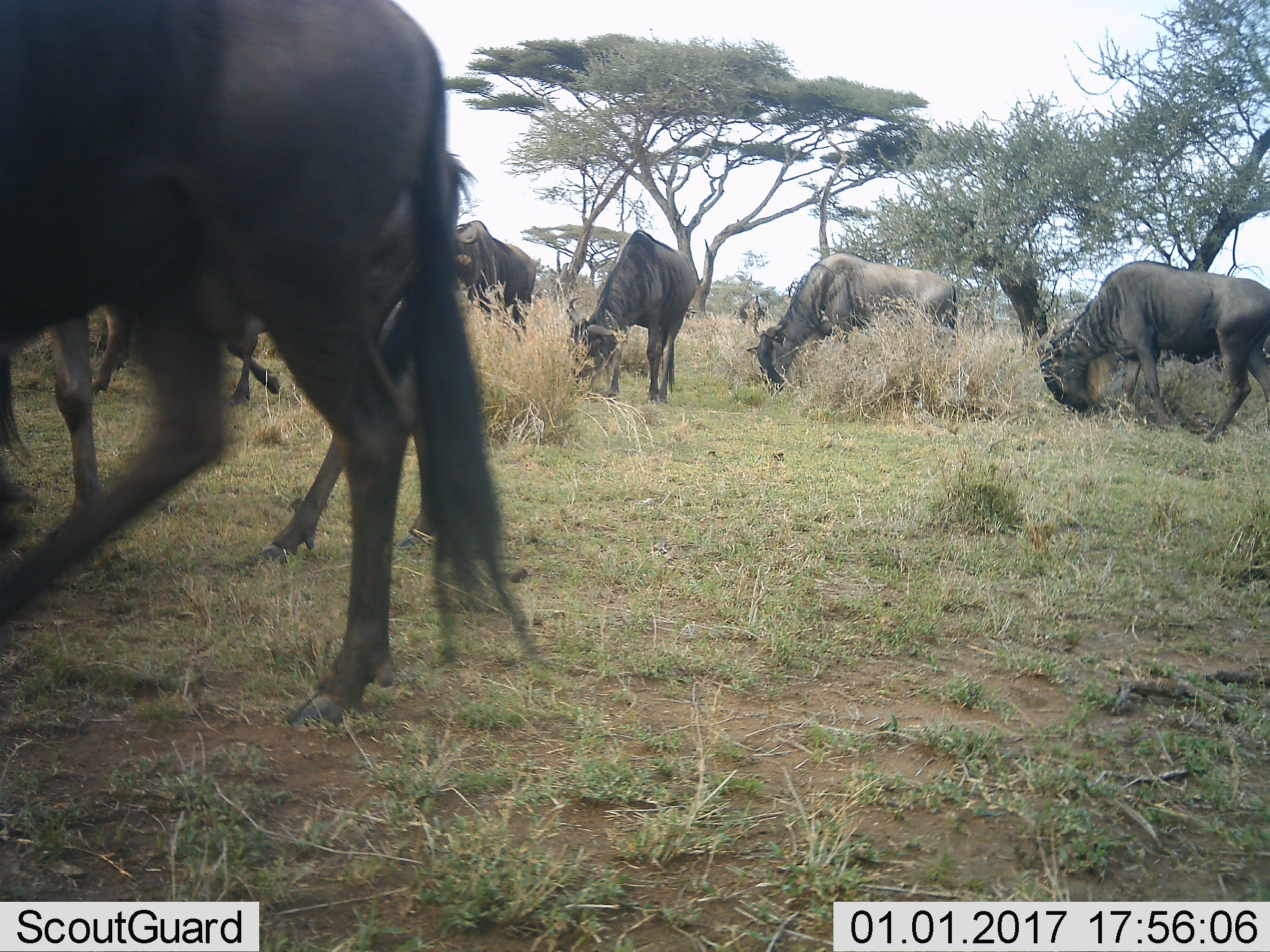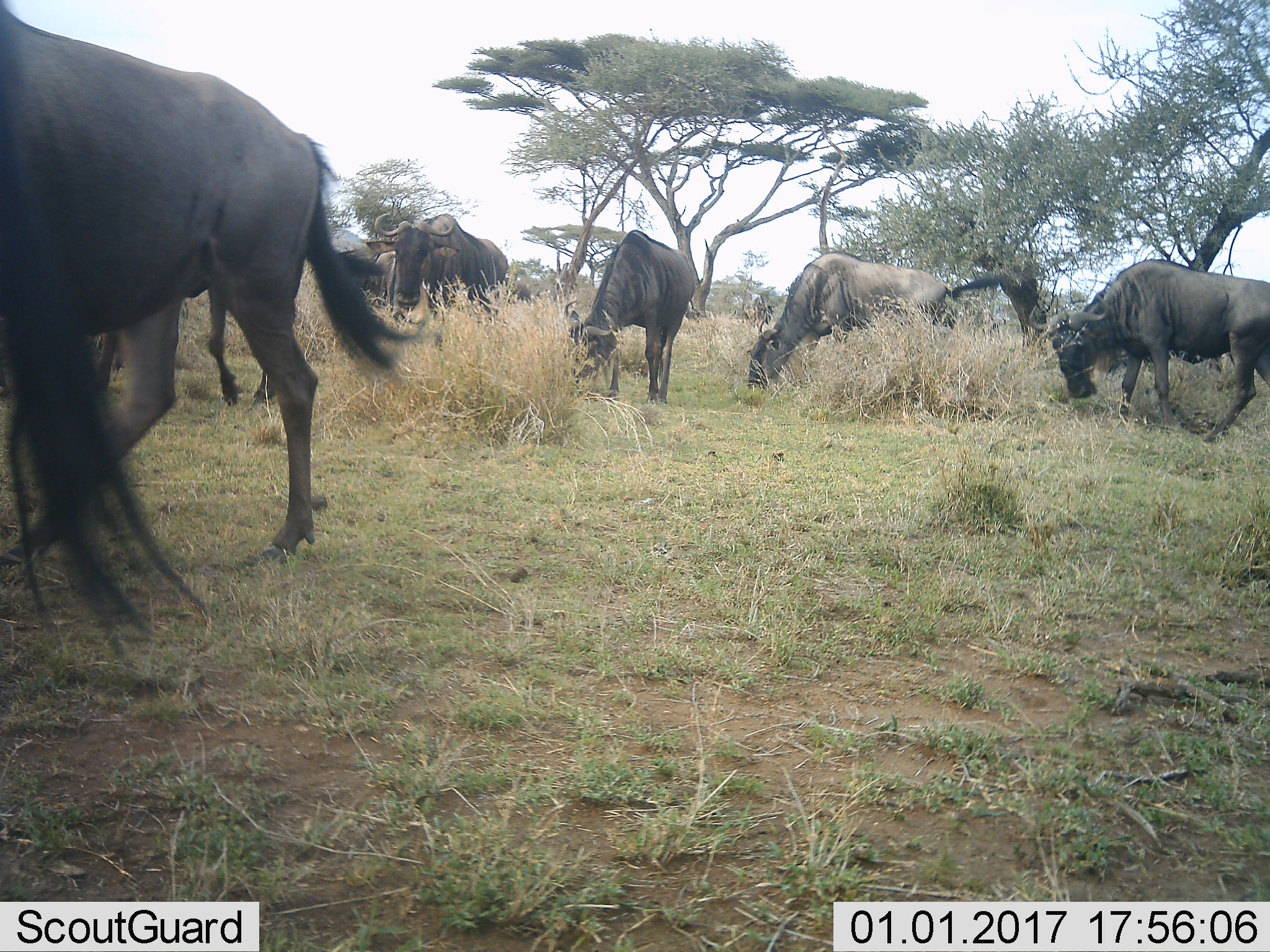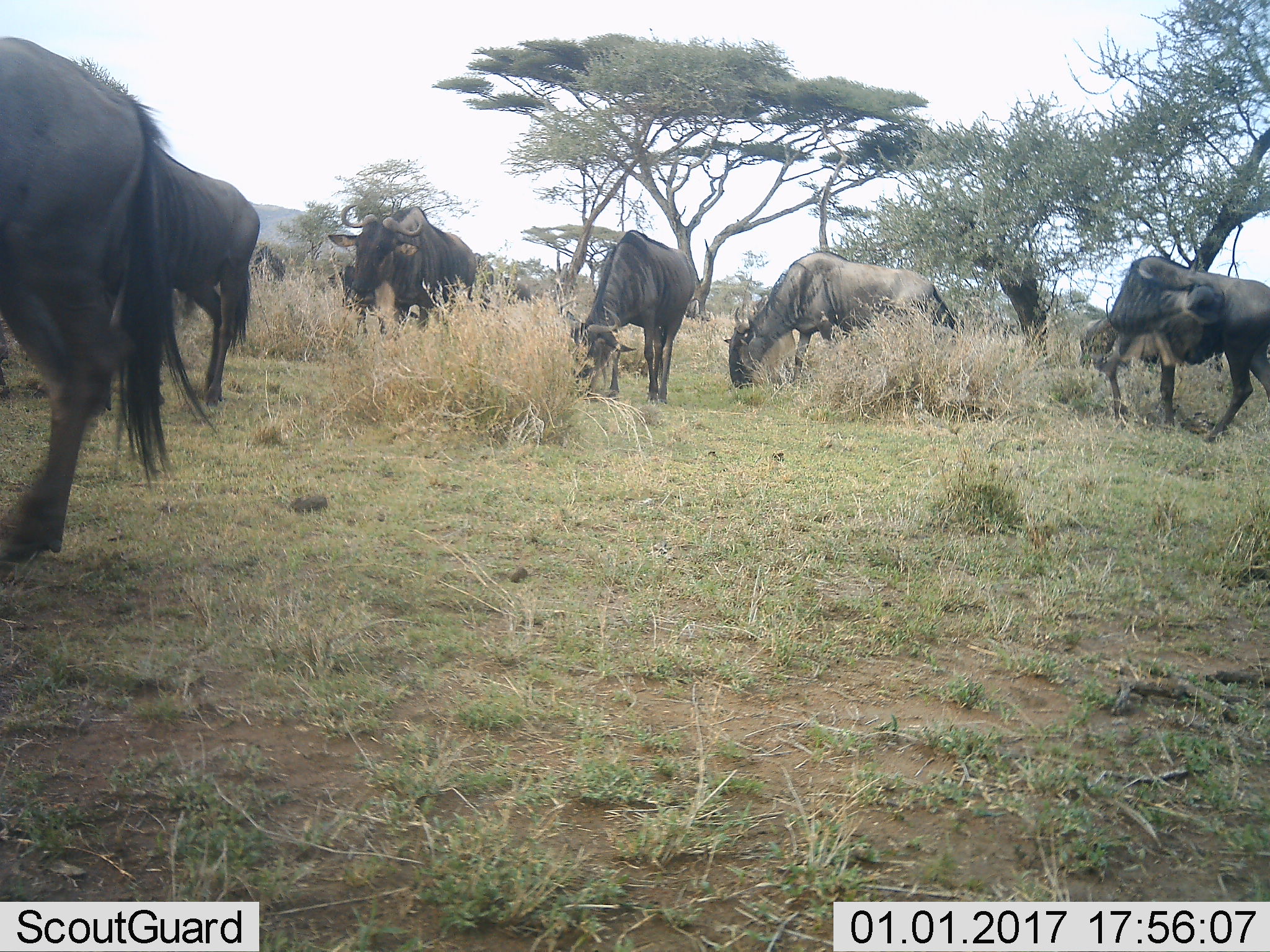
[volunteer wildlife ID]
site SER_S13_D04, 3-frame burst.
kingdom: Animalia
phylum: Chordata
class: Mammalia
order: Artiodactyla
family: Bovidae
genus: Connochaetes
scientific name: Connochaetes taurinus taurinus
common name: blue wildebeest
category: wildebeestblue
Wildebeestblue (blue wildebeest) (Connochaetes taurinus taurinus), count 9. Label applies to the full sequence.